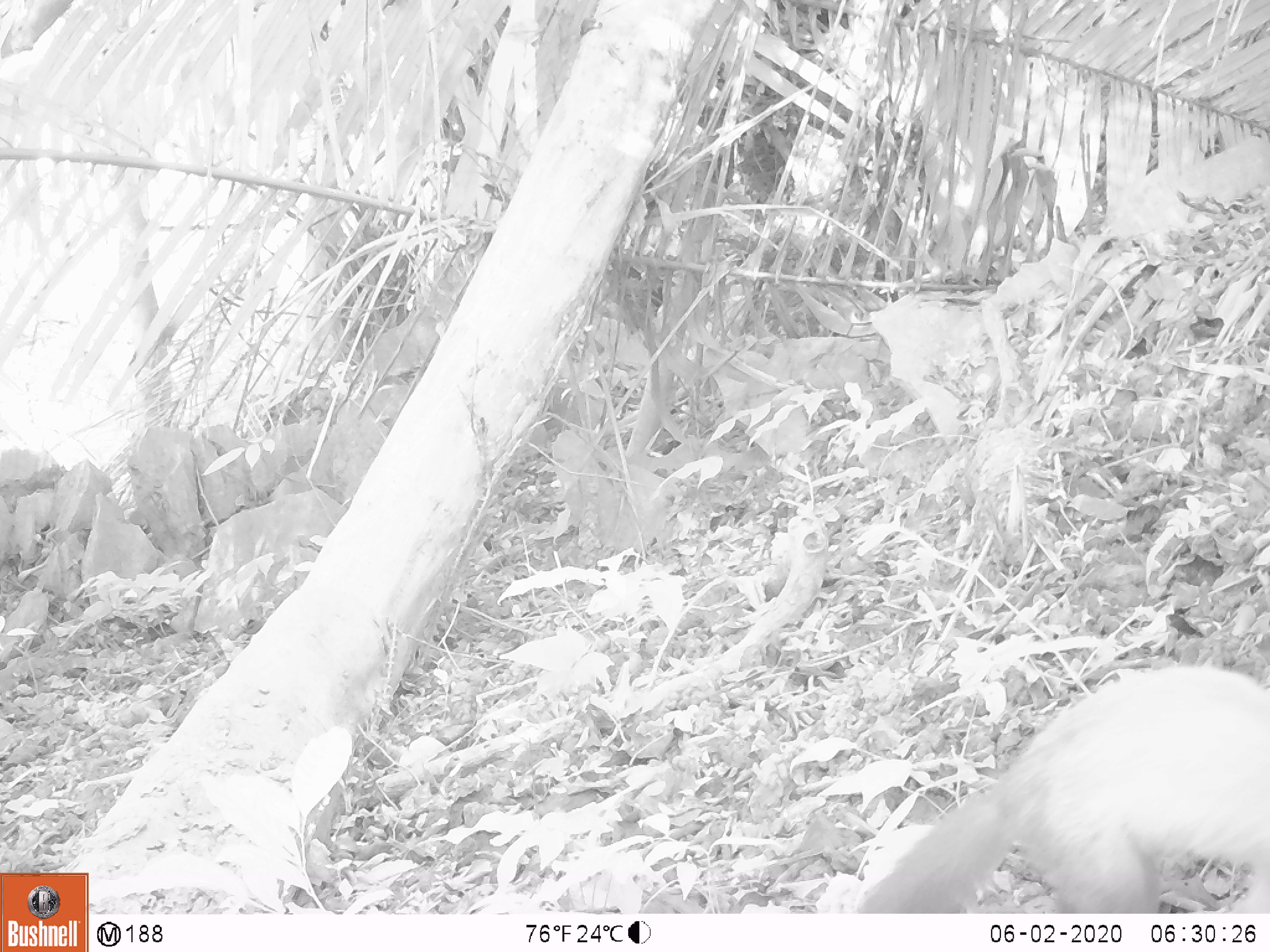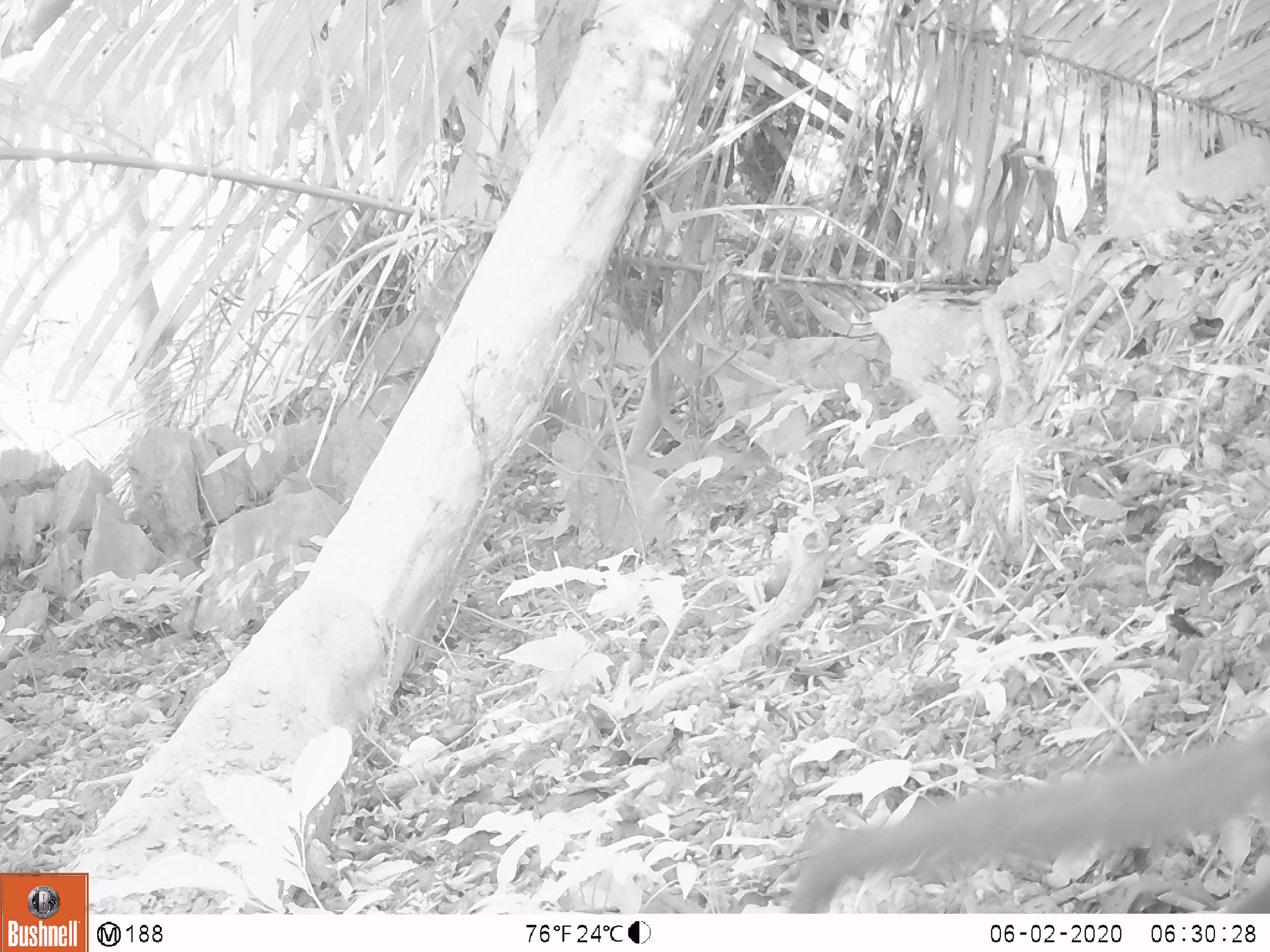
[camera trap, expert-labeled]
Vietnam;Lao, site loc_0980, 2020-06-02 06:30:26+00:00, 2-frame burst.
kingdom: Animalia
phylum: Chordata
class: Mammalia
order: Carnivora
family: Mustelidae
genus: Martes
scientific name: Martes flavigula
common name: yellow-throated marten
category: yellow throated marten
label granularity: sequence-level